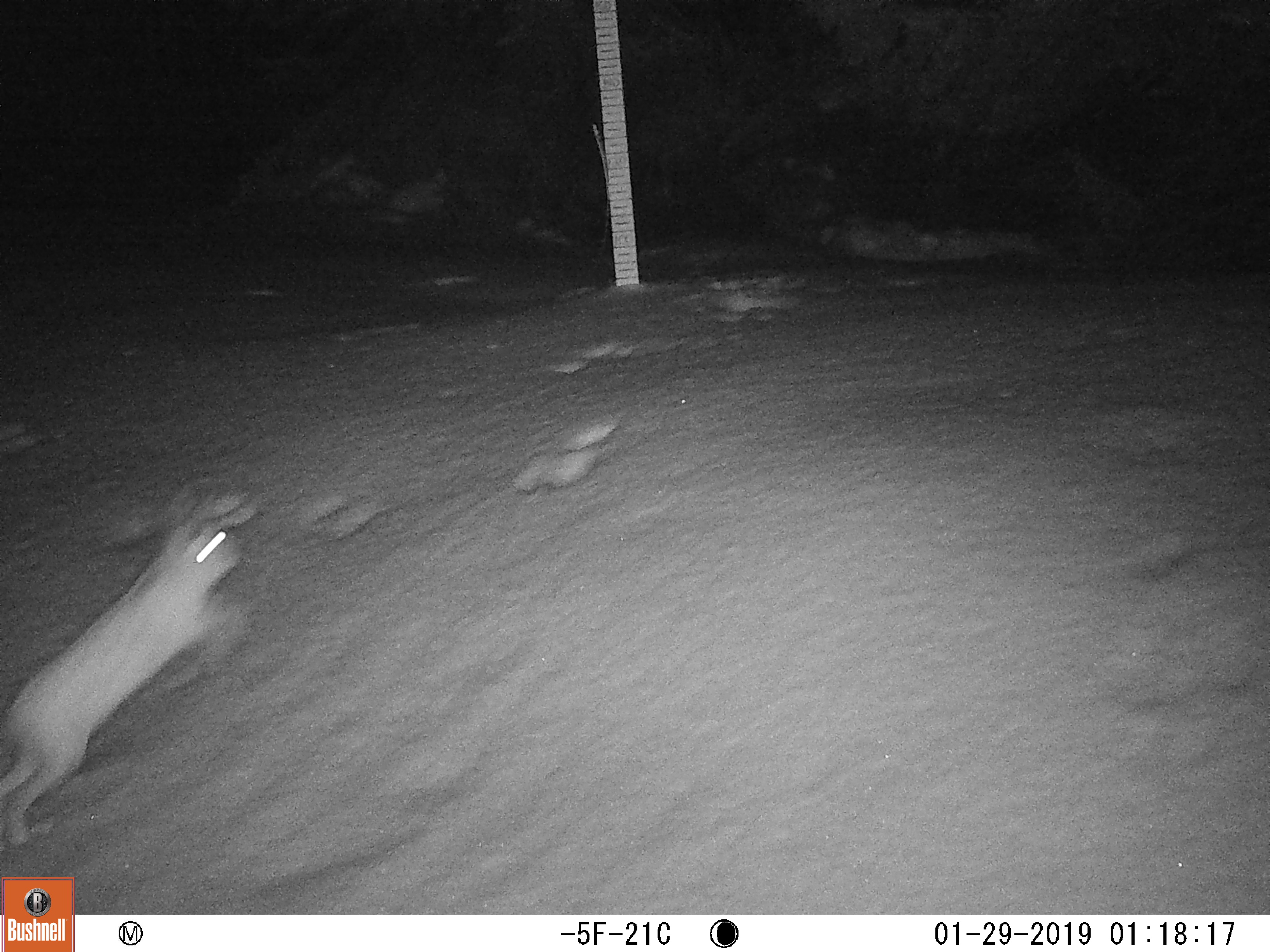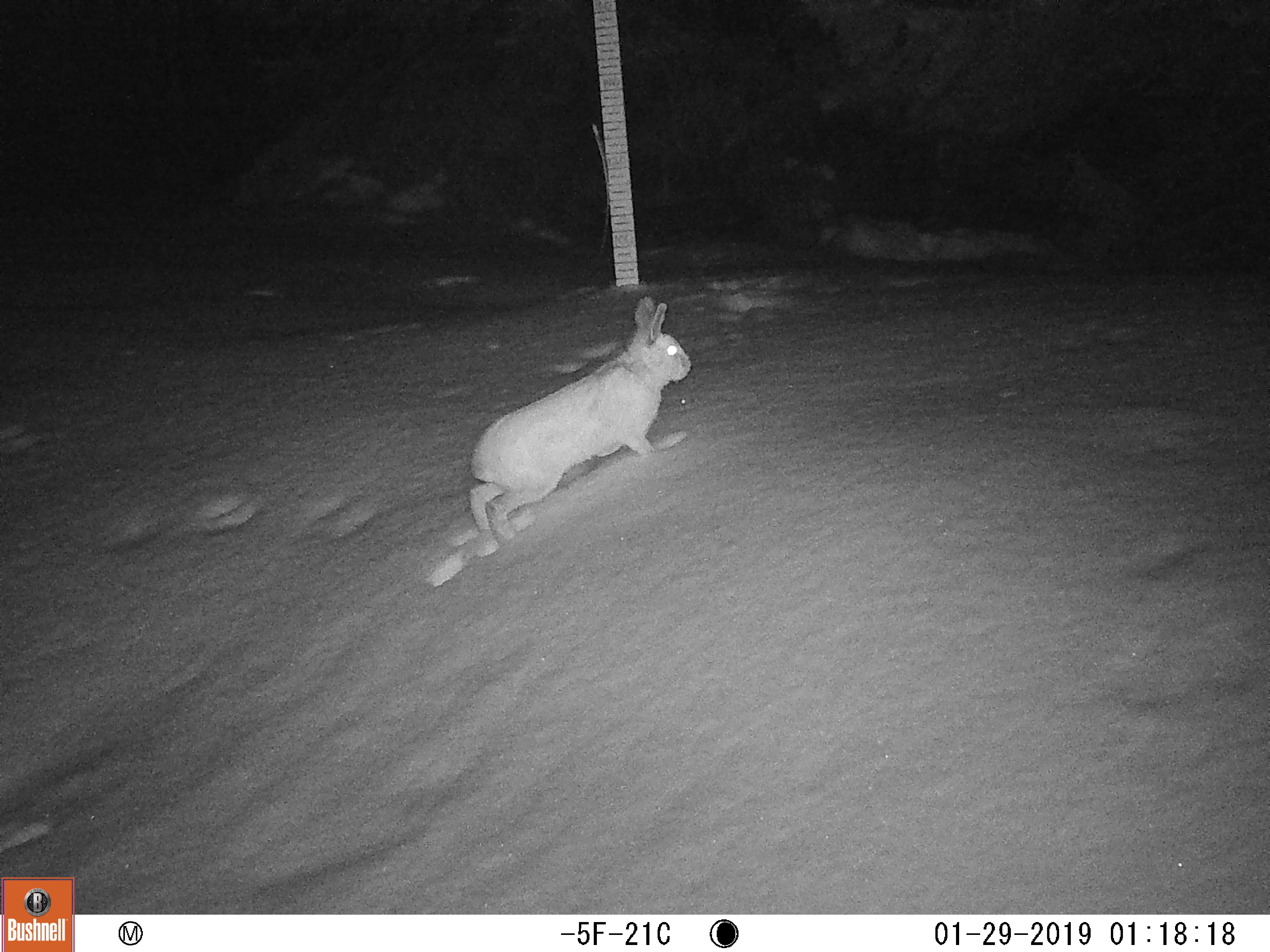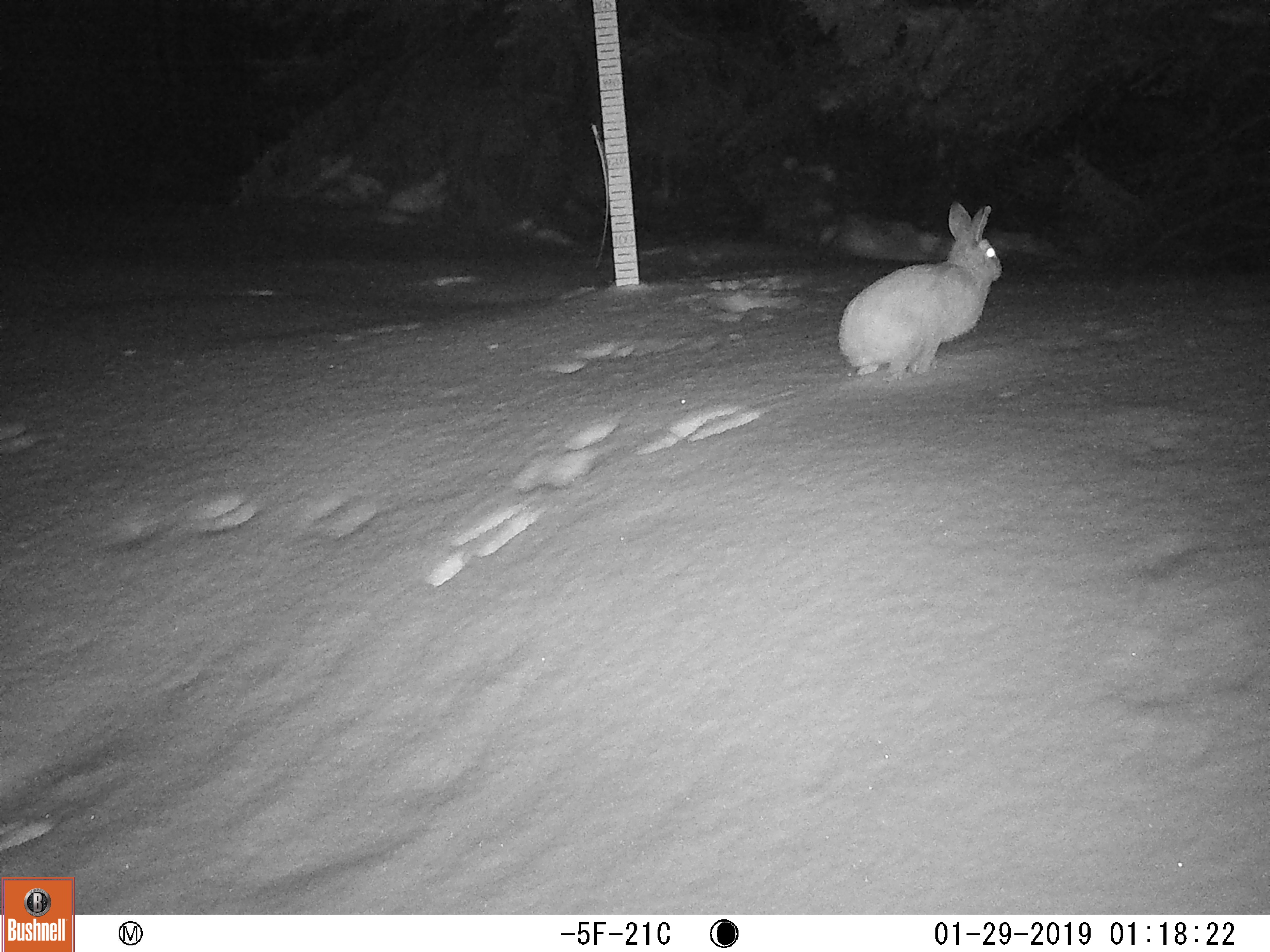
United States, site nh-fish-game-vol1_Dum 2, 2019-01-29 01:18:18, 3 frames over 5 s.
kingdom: Animalia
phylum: Chordata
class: Mammalia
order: Lagomorpha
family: Leporidae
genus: Lepus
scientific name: Lepus americanus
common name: snowshoe hare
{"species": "snowshoe hare (Lepus americanus)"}